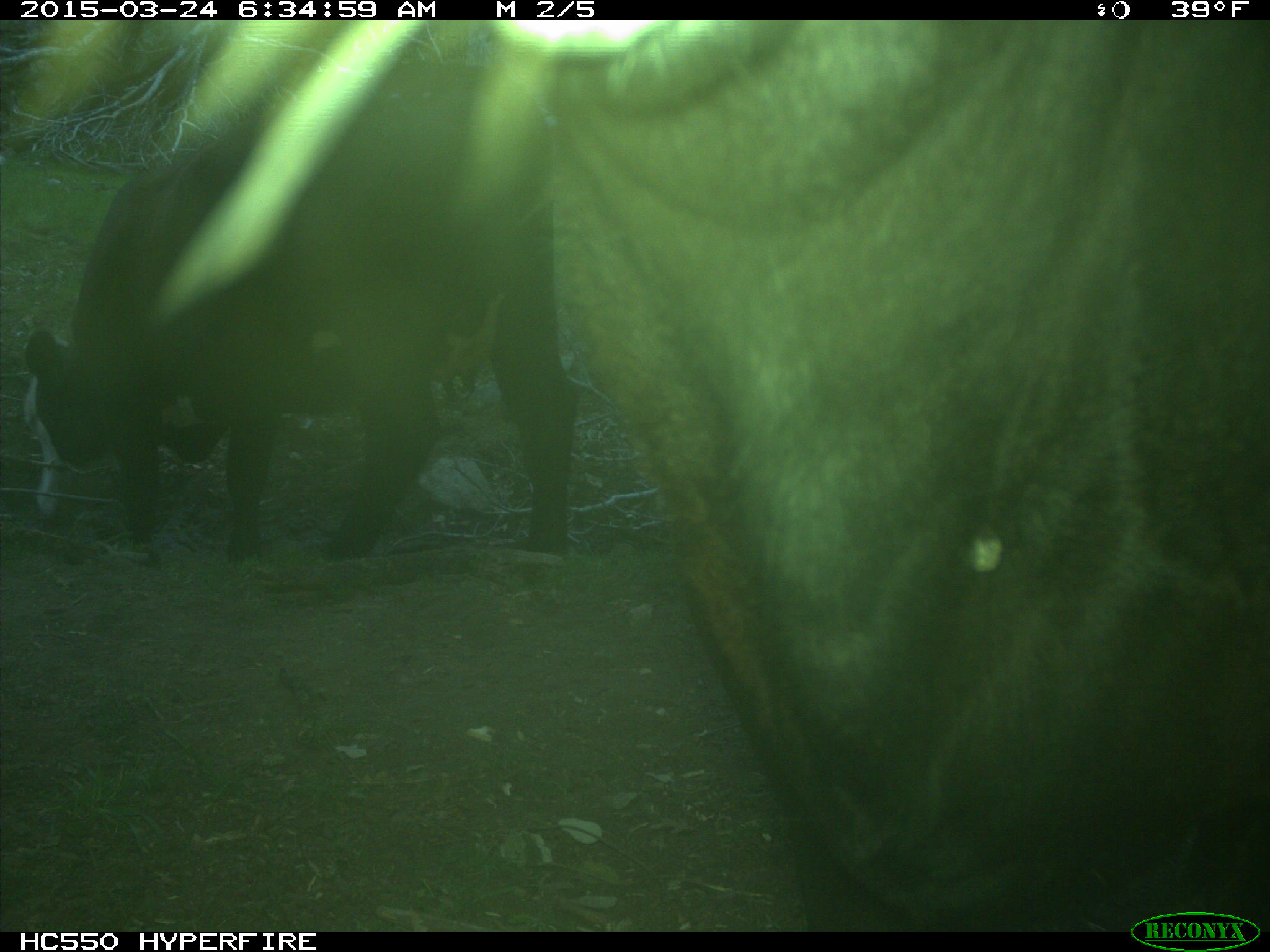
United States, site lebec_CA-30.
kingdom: Animalia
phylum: Chordata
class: Mammalia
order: Artiodactyla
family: Bovidae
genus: Bos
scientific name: Bos taurus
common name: domestic cow